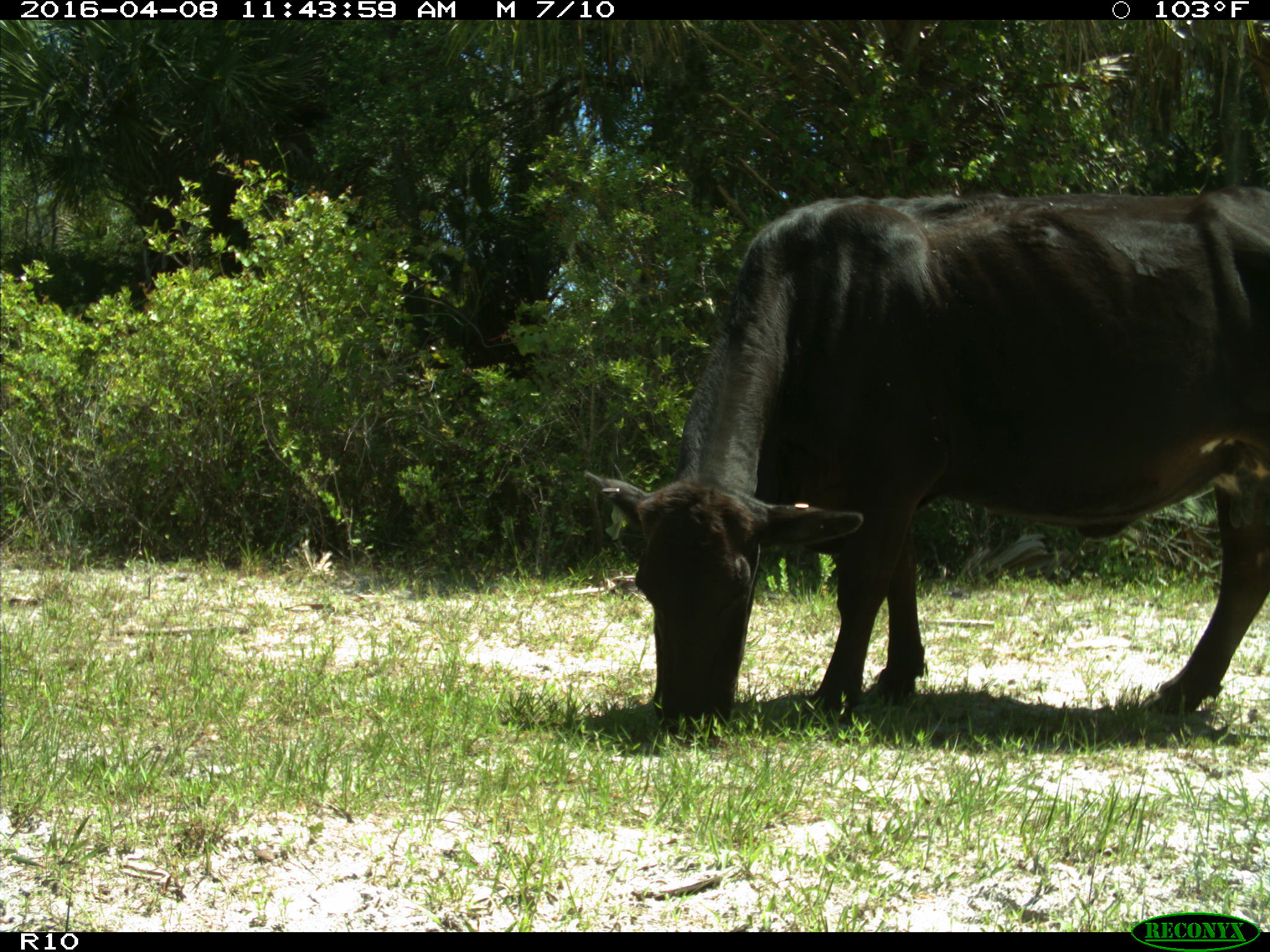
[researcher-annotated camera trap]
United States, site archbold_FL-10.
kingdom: Animalia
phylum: Chordata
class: Mammalia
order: Artiodactyla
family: Bovidae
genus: Bos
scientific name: Bos taurus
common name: domestic cow